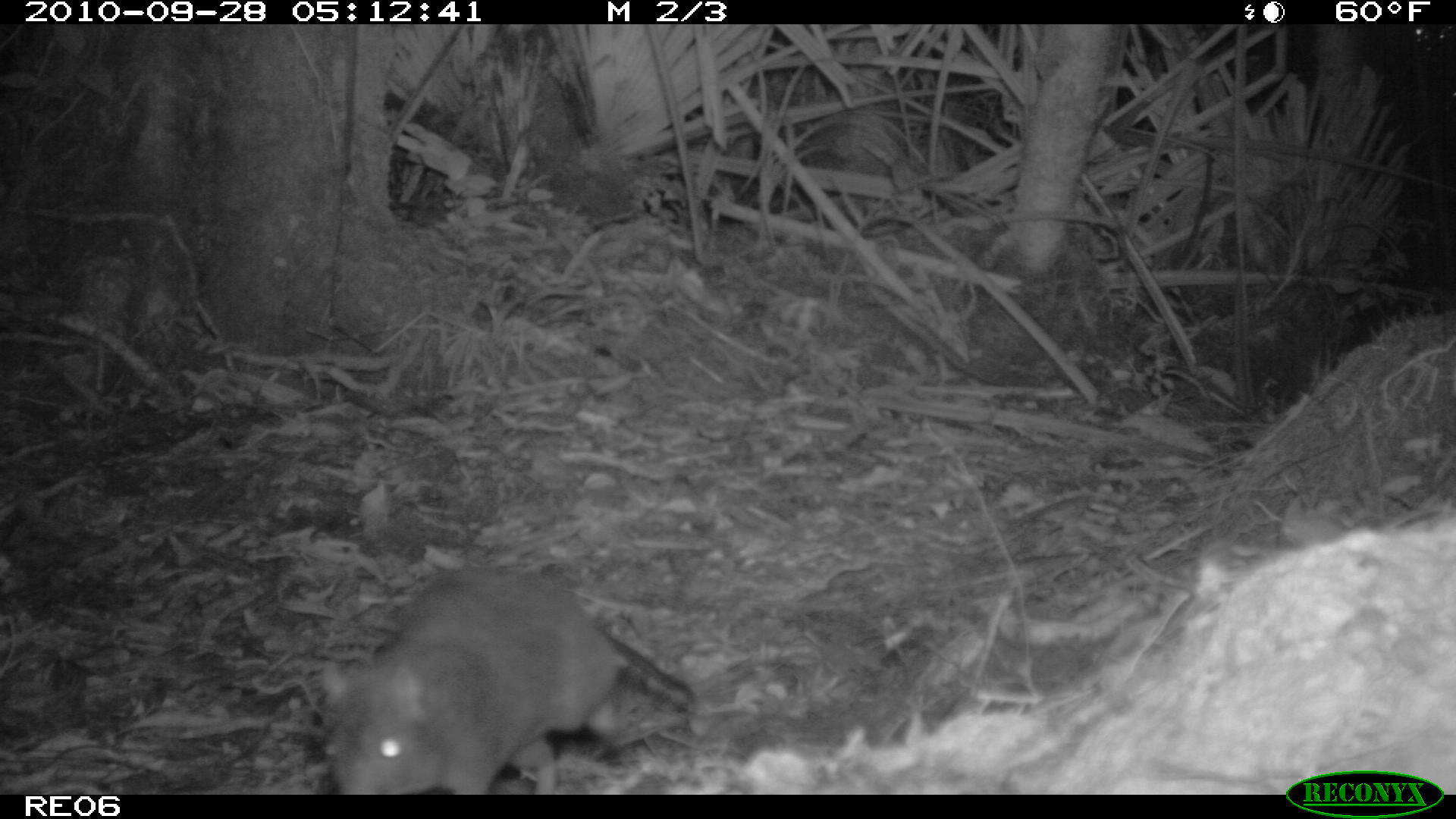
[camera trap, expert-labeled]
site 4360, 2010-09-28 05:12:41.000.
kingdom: Animalia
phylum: Chordata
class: Mammalia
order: Rodentia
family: Muridae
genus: Rattus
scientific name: Rattus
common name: rodent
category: unknown rat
Unknown rat (rodent) (Rattus), count 1.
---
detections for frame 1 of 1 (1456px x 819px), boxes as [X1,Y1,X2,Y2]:
unknown rat: [319,561,696,794]